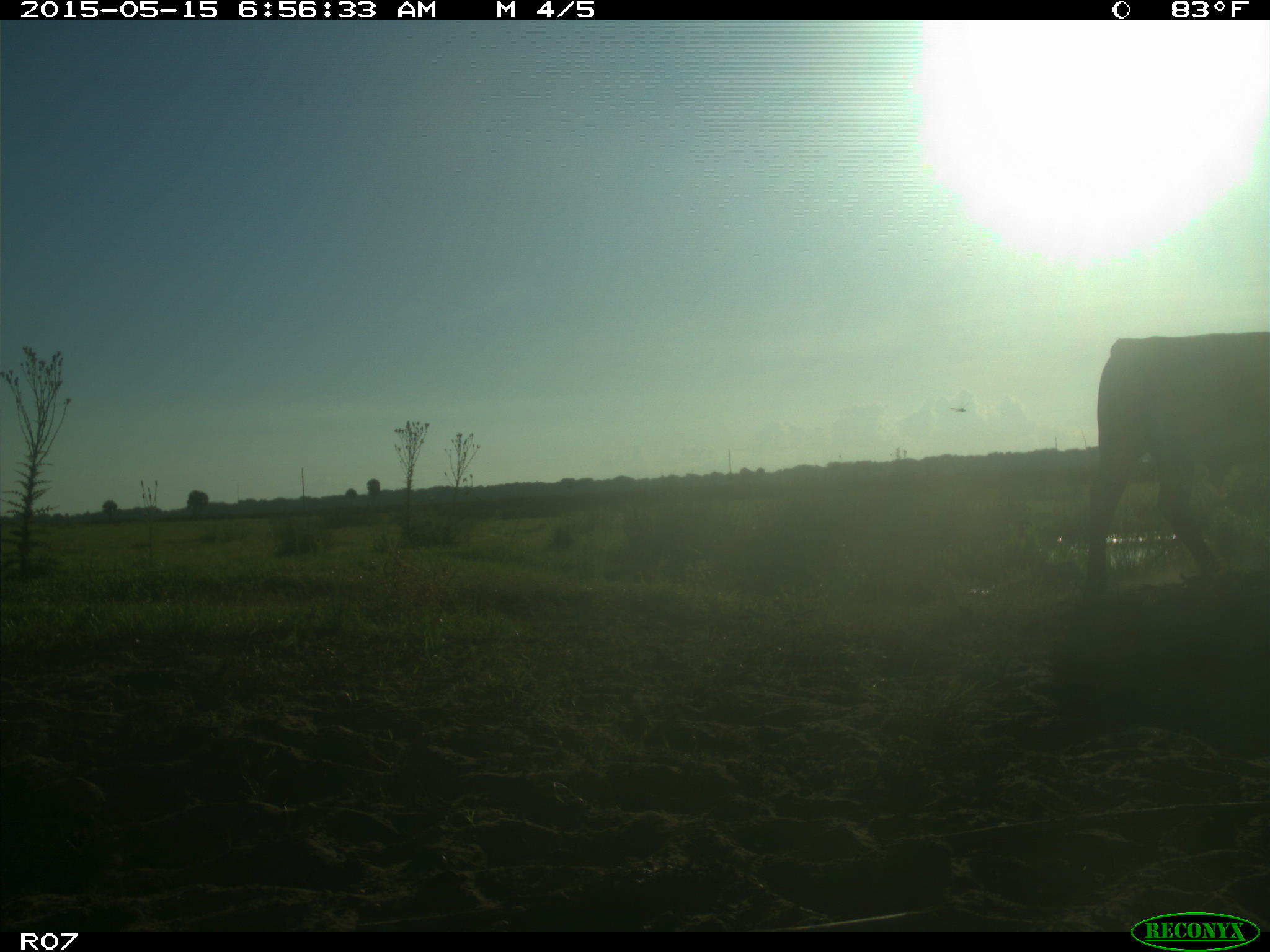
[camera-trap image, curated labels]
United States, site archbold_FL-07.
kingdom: Animalia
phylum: Chordata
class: Mammalia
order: Artiodactyla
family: Bovidae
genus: Bos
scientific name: Bos taurus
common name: domestic cow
Bos taurus (domestic cow).